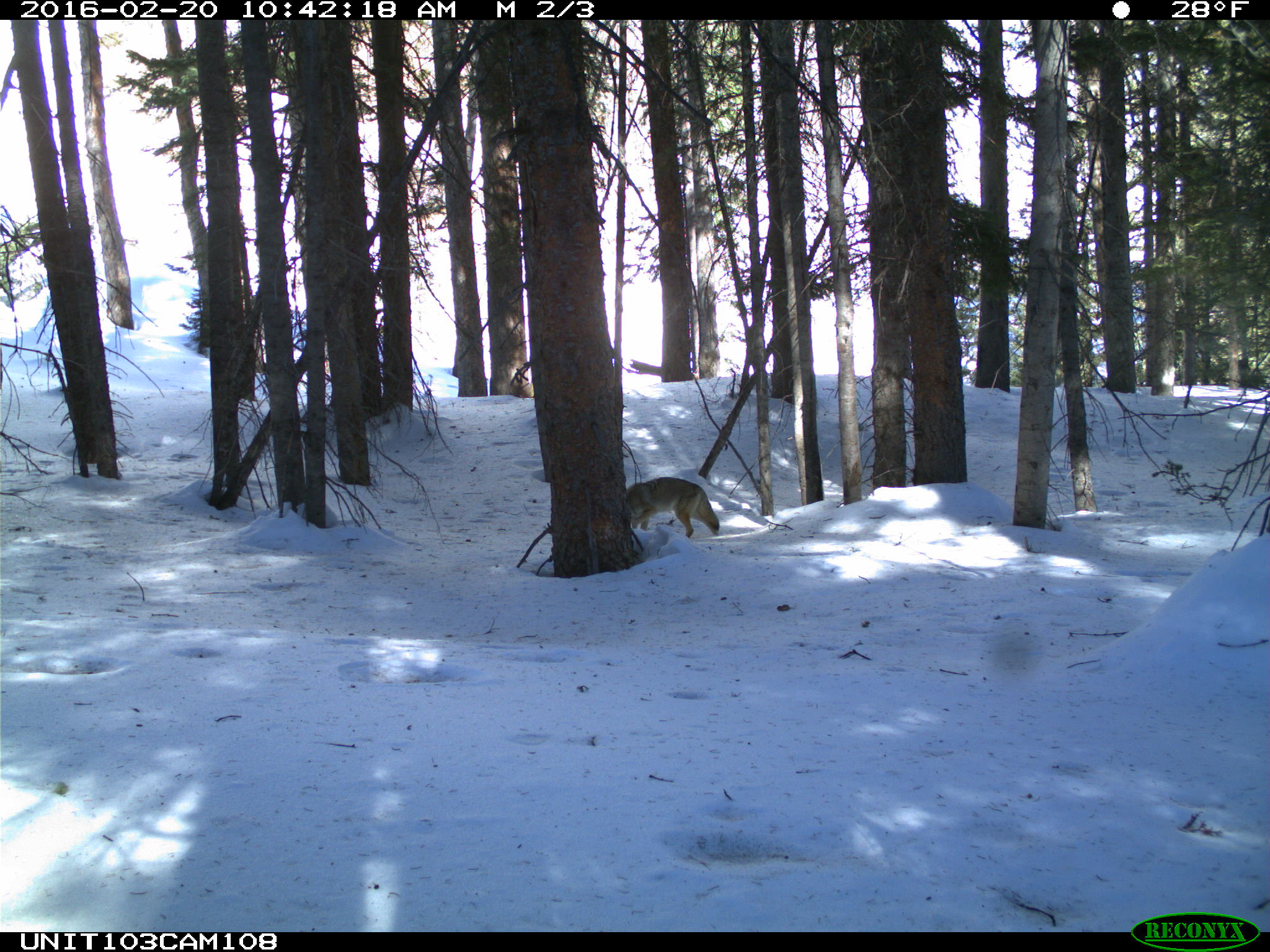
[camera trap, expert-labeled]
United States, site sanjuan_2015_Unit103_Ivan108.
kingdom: Animalia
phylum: Chordata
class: Mammalia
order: Carnivora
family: Canidae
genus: Canis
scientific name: Canis latrans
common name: coyote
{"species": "Canis latrans (coyote)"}